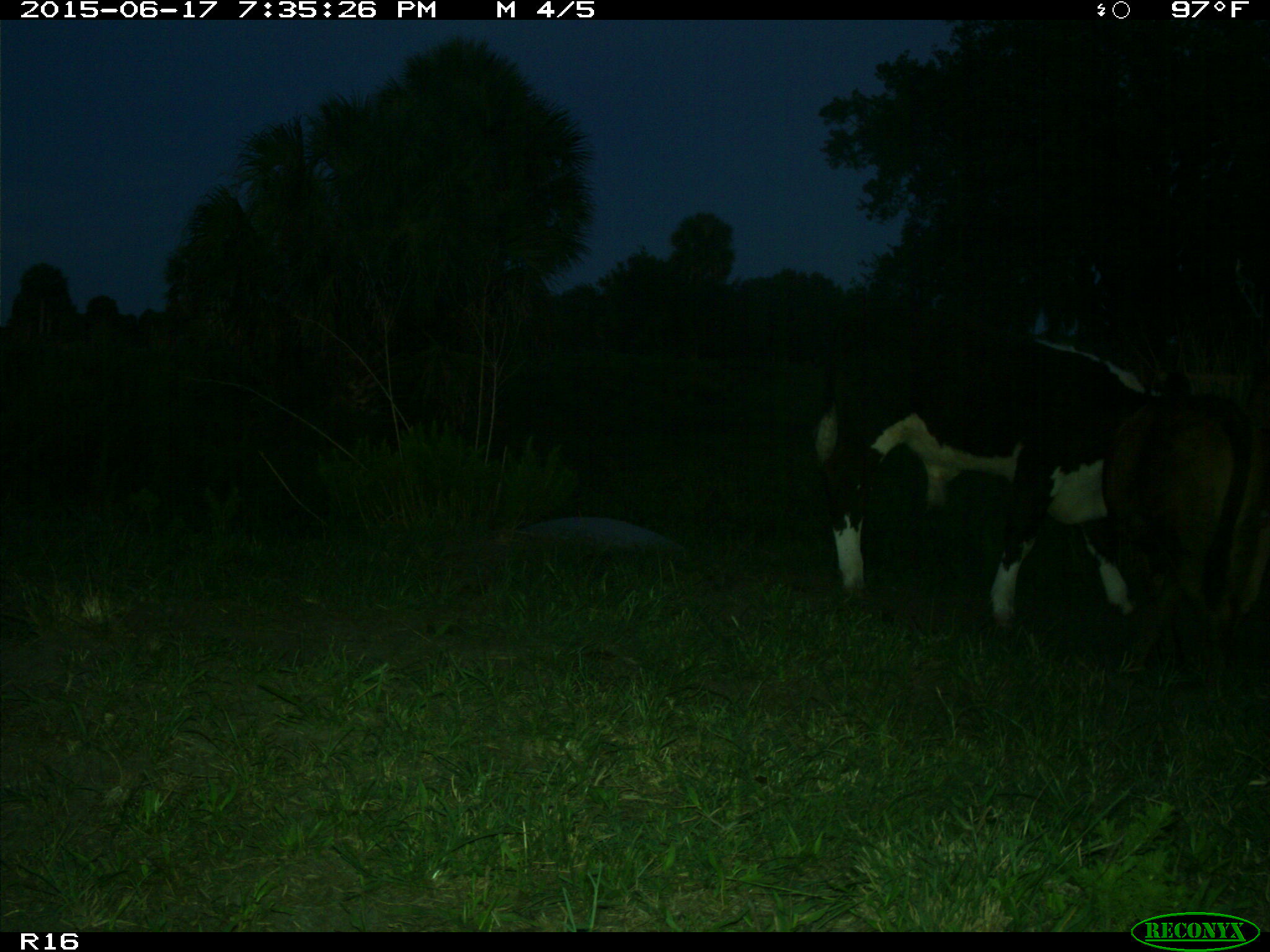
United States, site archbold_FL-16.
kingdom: Animalia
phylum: Chordata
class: Mammalia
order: Artiodactyla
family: Bovidae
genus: Bos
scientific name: Bos taurus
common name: domestic cow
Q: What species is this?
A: Bos taurus (domestic cow).